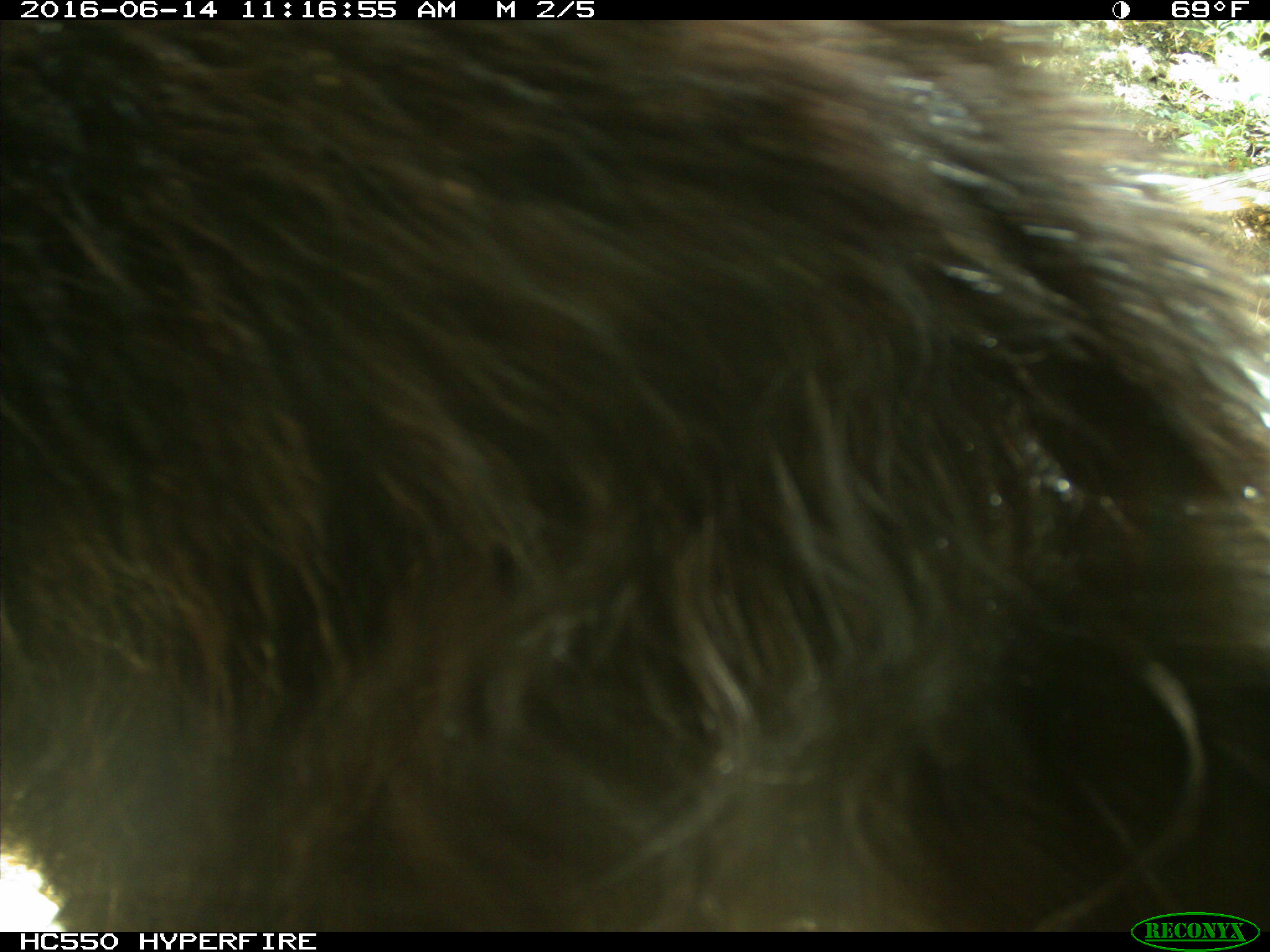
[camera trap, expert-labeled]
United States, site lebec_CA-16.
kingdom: Animalia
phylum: Chordata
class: Mammalia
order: Carnivora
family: Ursidae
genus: Ursus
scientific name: Ursus americanus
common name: american black bear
Ursus americanus (american black bear).